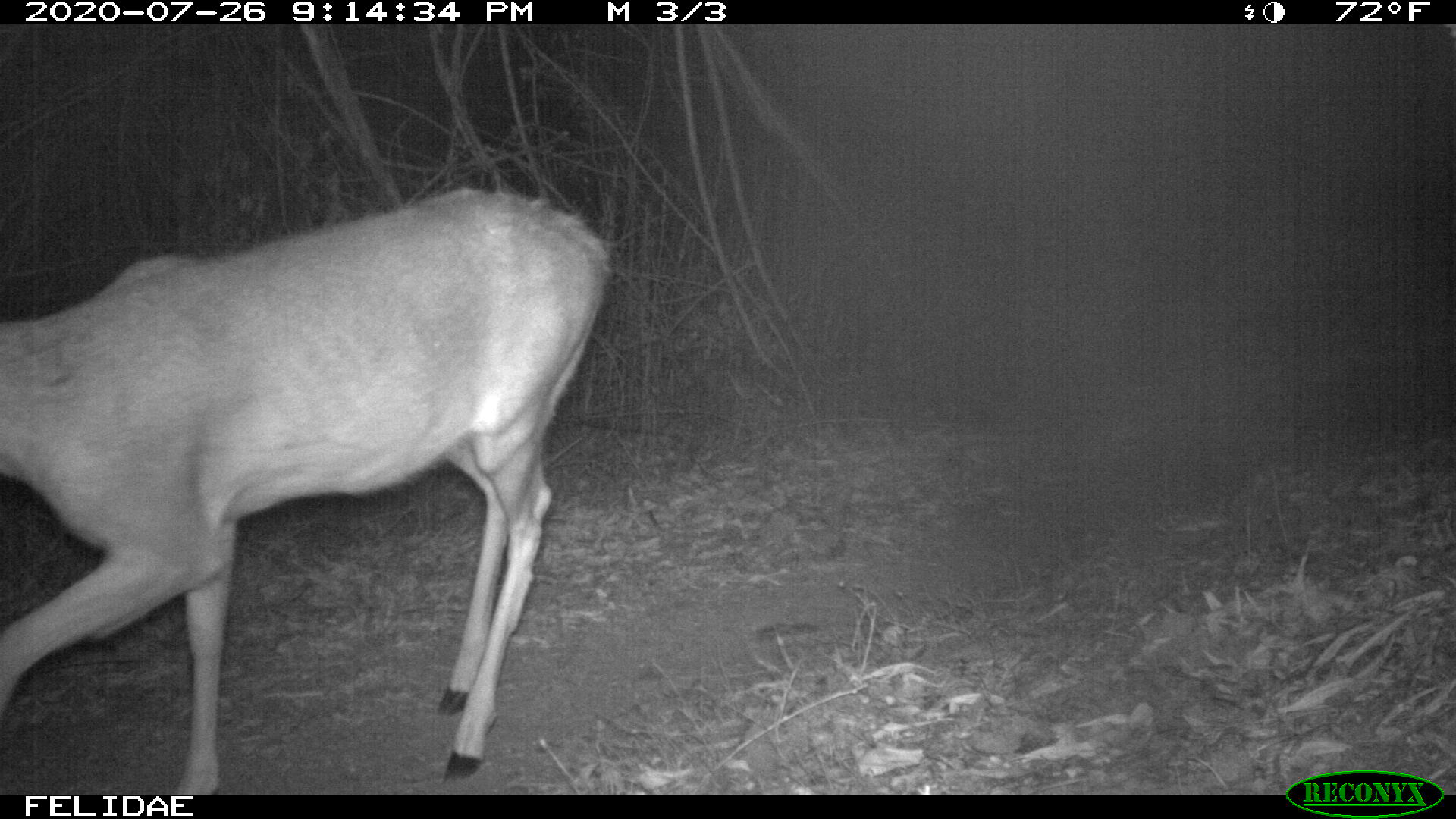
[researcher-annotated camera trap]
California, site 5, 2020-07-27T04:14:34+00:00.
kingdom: Animalia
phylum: Chordata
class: Mammalia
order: Artiodactyla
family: Cervidae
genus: Odocoileus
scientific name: Odocoileus hemionus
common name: mule deer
Mule deer (Odocoileus hemionus).